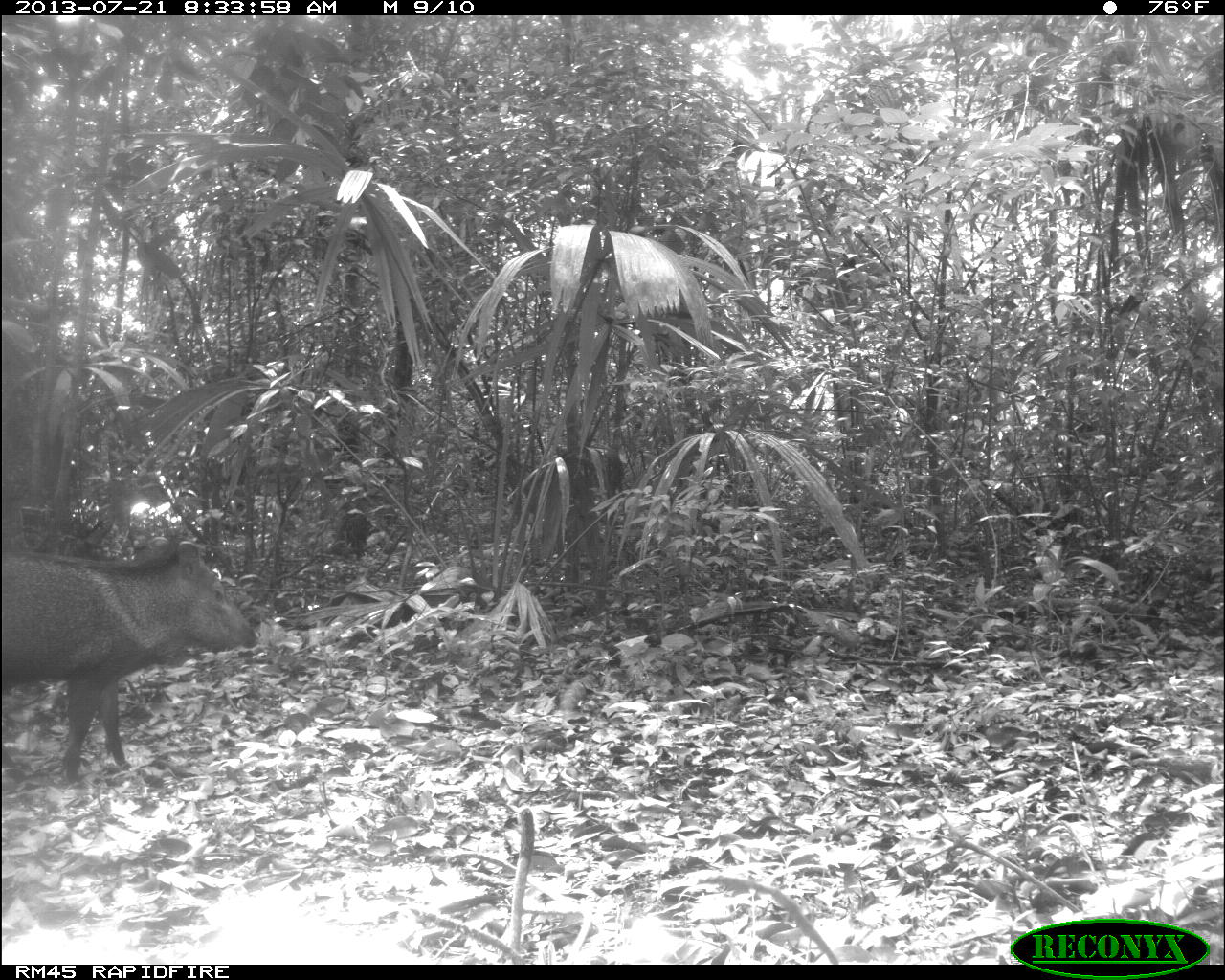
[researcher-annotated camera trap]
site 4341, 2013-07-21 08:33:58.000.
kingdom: Animalia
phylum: Chordata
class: Mammalia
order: Artiodactyla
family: Tayassuidae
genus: Pecari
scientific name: Pecari tajacu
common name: collared peccary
Pecari tajacu (collared peccary), count 1.